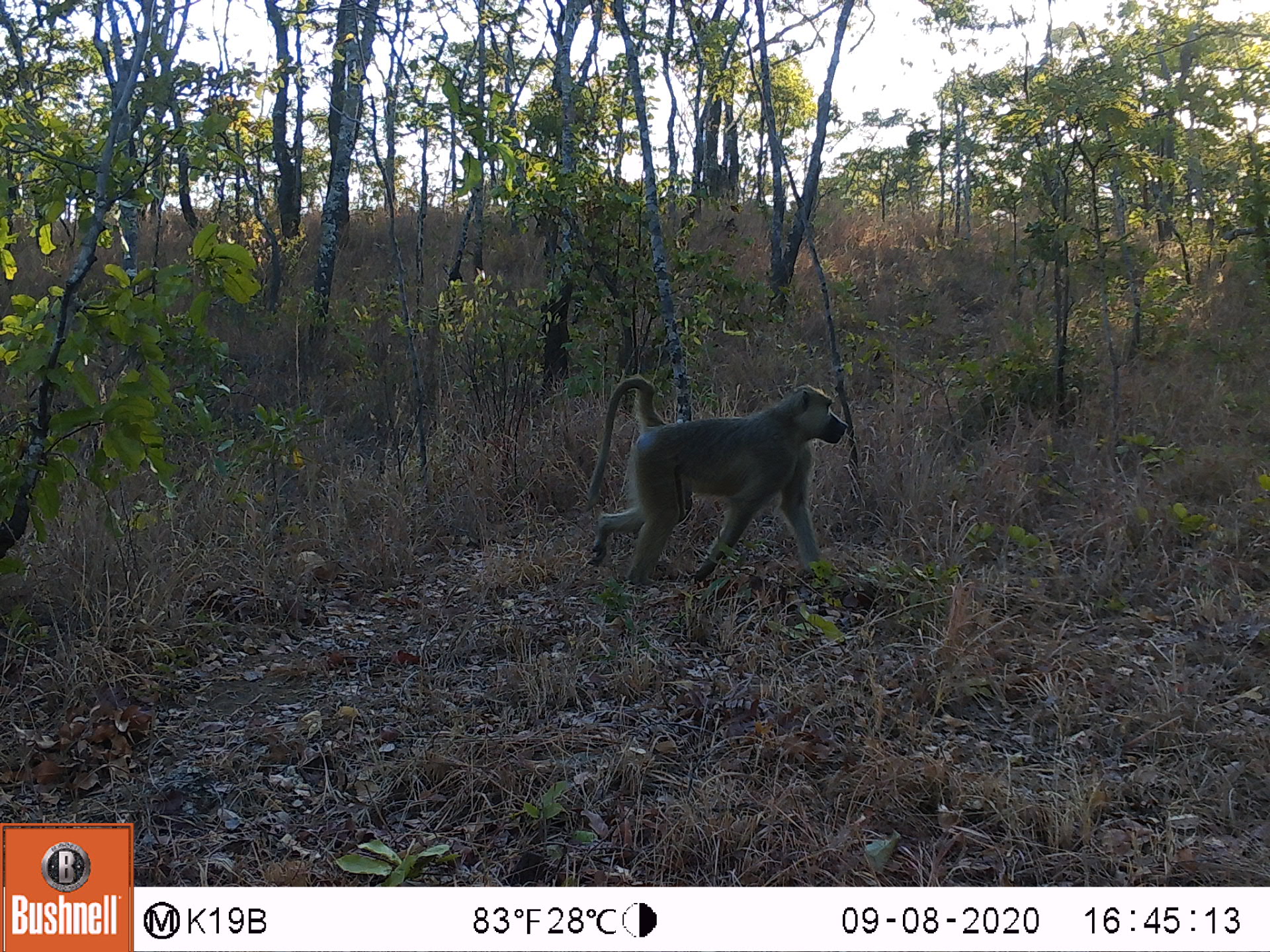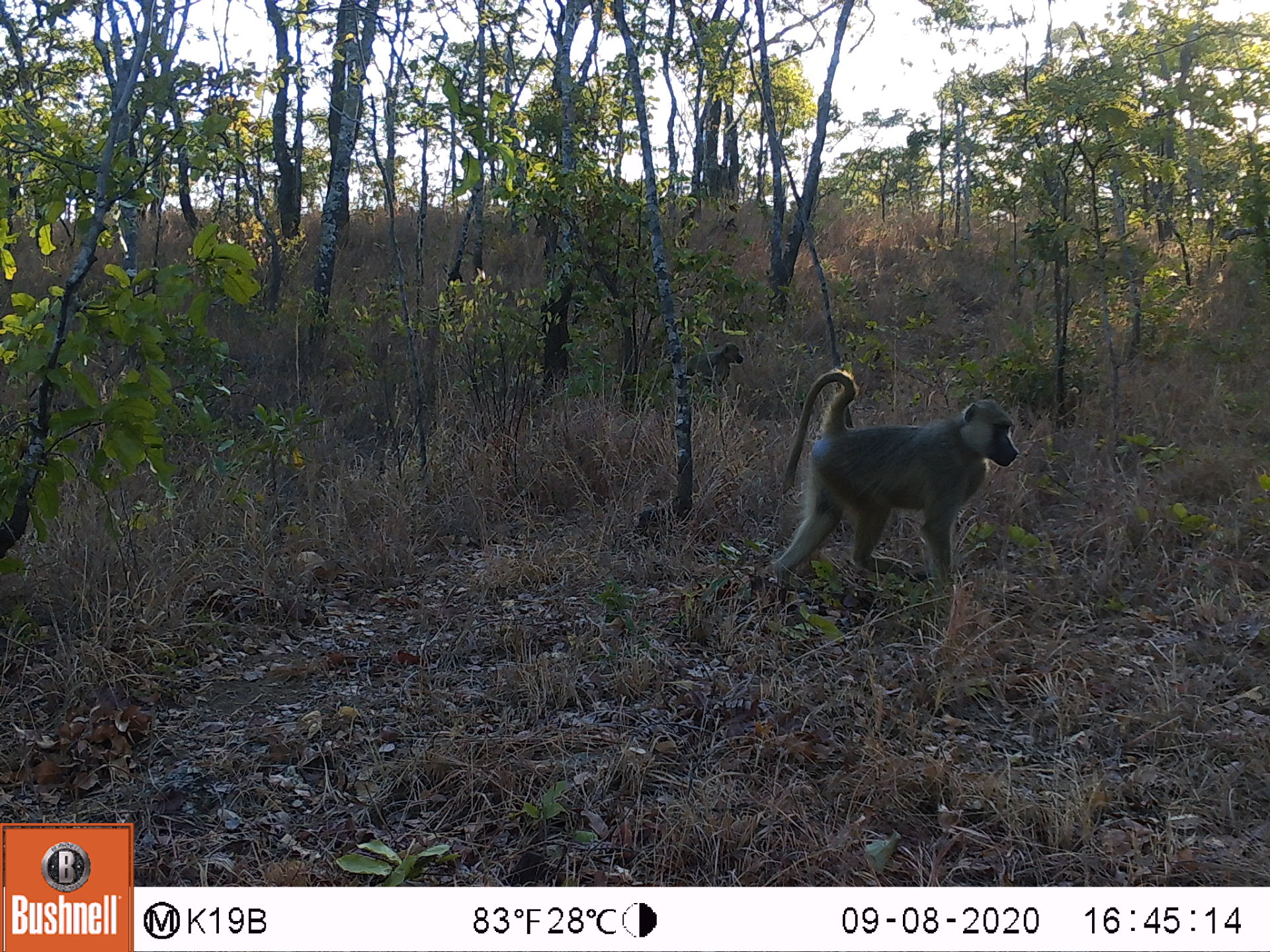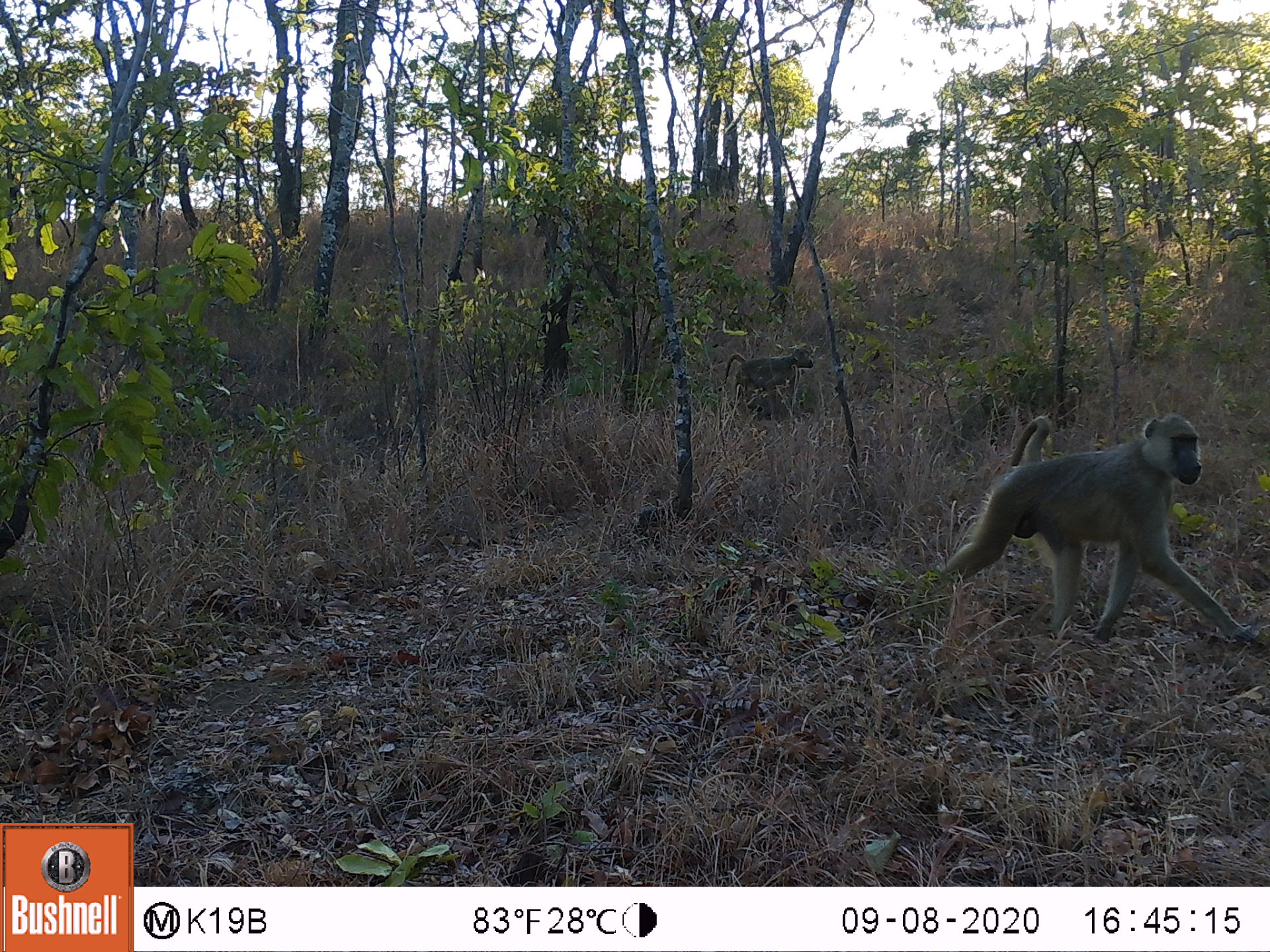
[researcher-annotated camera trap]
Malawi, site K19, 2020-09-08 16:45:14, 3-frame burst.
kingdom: Animalia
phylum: Chordata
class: Mammalia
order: Primates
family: Cercopithecidae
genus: Papio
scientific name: Papio cynocephalus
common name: yellow baboon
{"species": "yellow baboon (Papio cynocephalus)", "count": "1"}